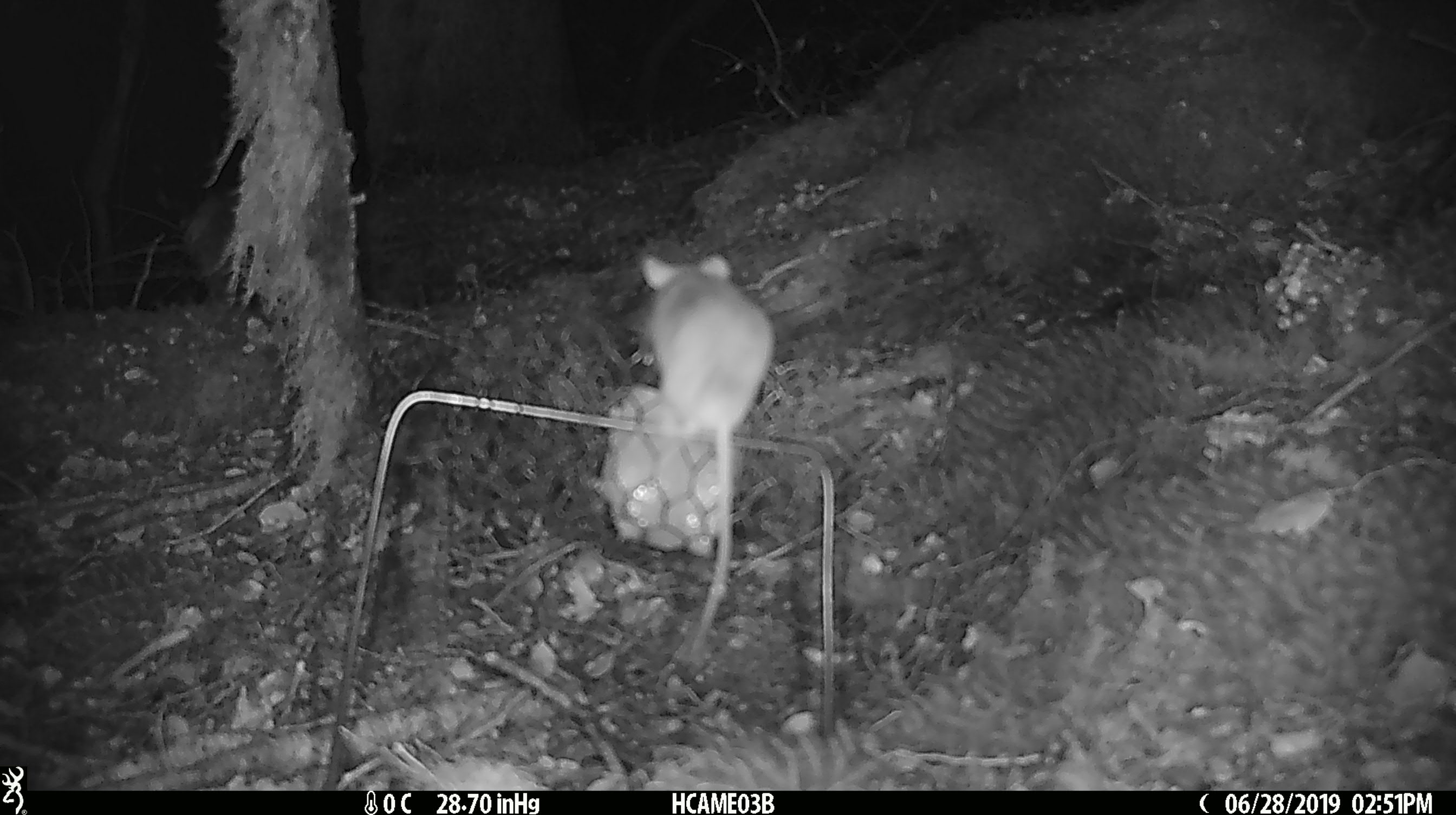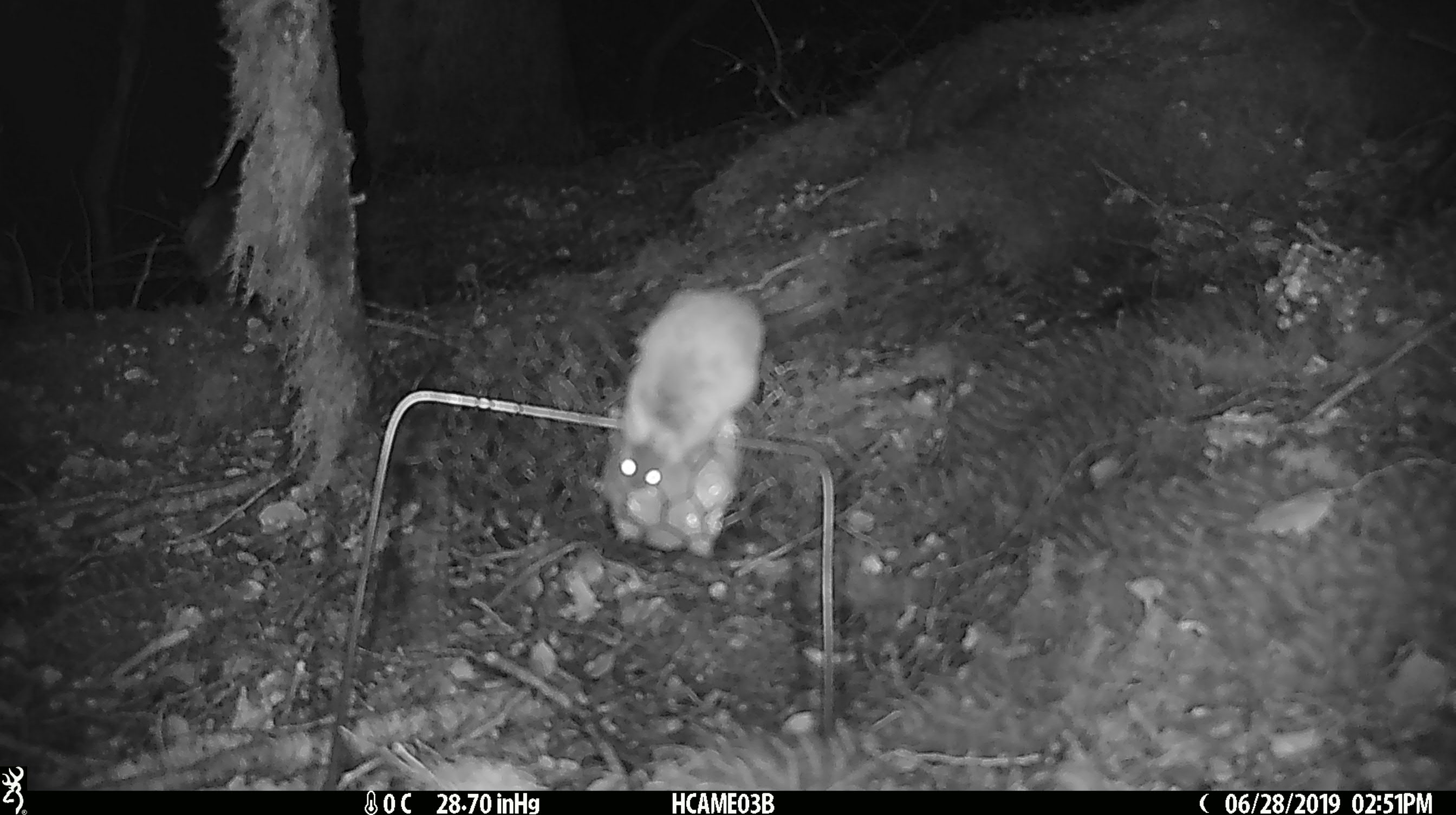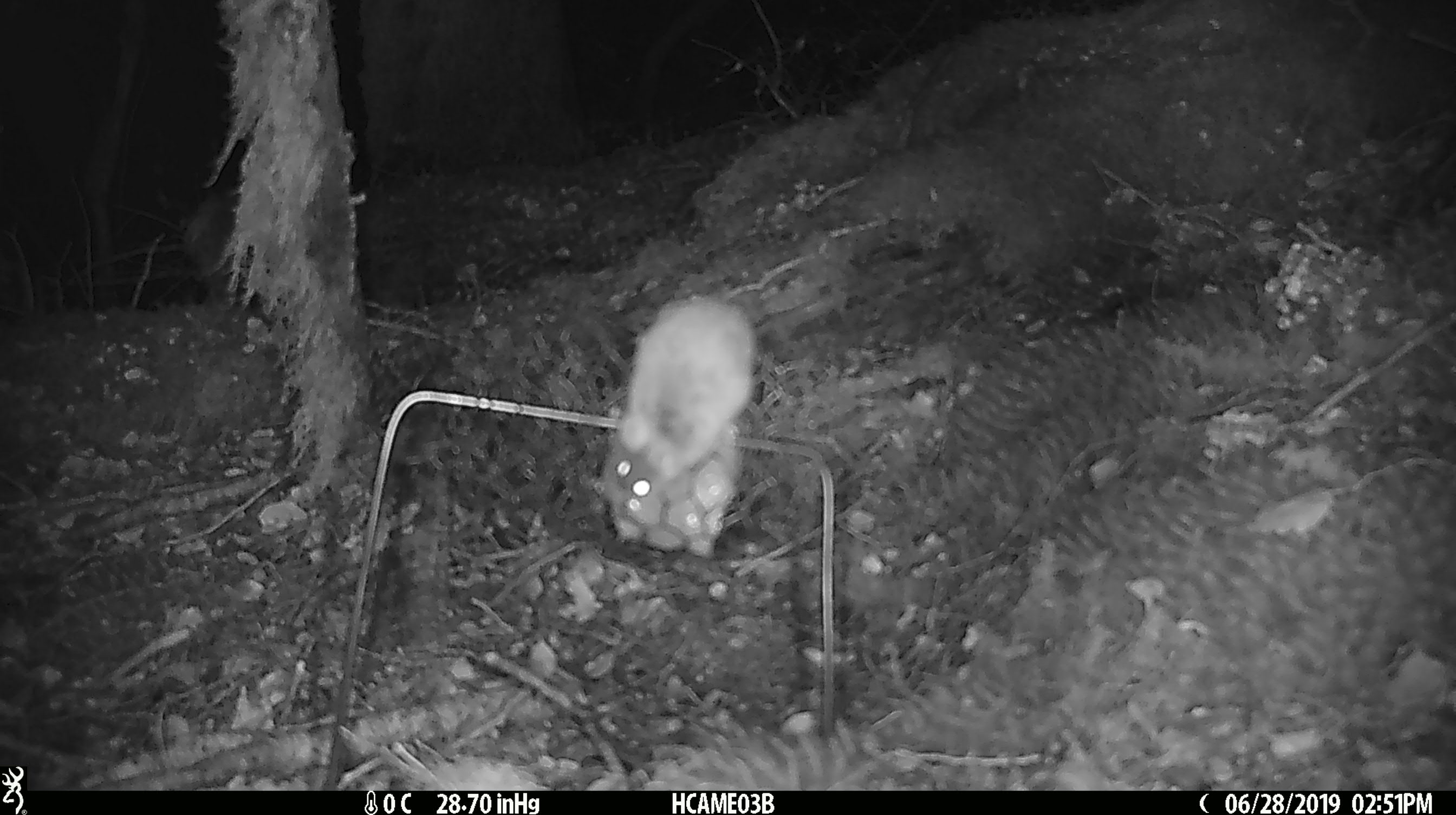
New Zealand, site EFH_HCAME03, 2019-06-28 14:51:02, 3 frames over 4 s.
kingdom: Animalia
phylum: Chordata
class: Mammalia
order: Rodentia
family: Muridae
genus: Mus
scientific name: Mus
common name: mouse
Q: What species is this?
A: Mouse (Mus).